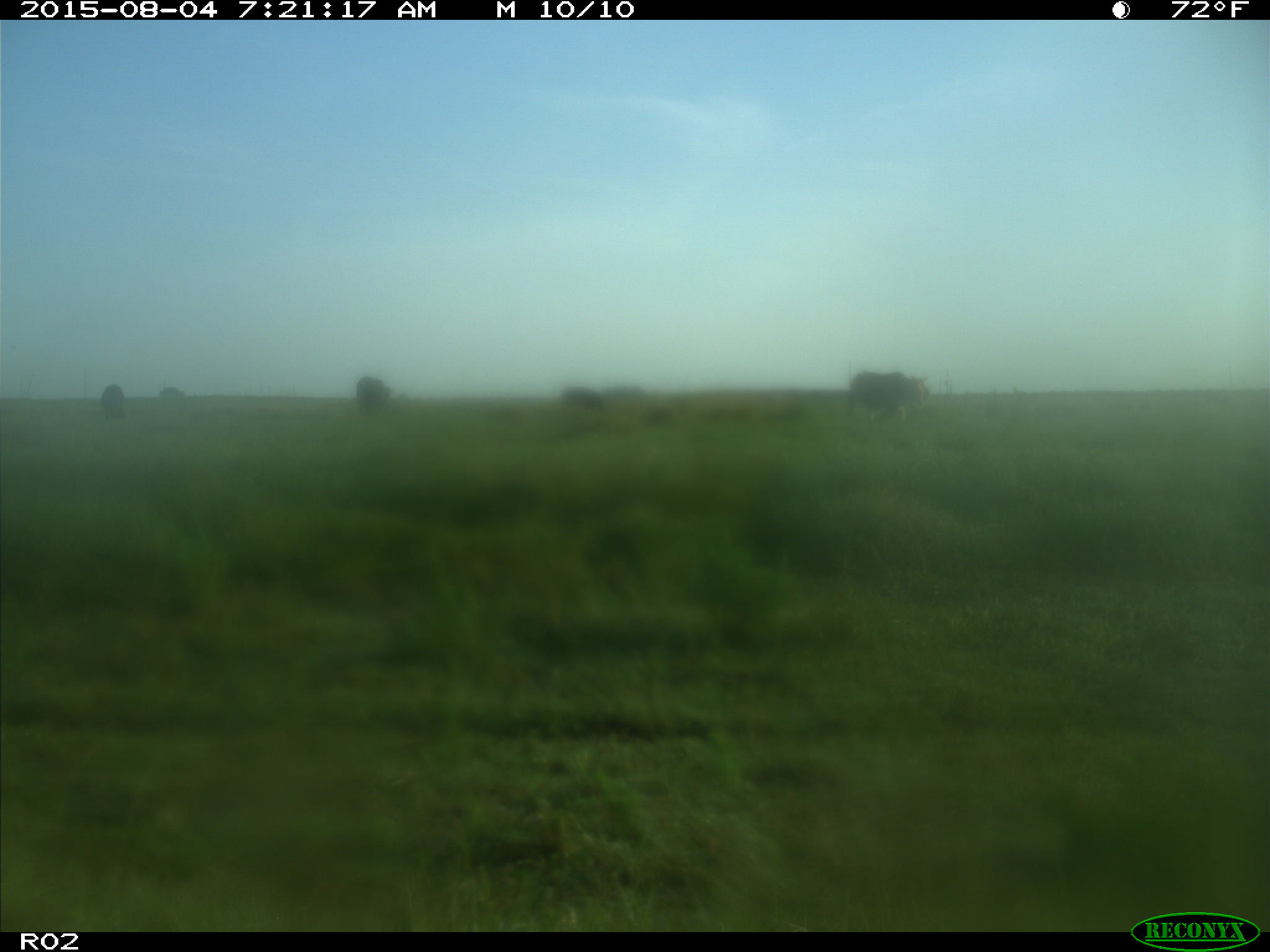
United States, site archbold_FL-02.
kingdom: Animalia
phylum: Chordata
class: Mammalia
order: Artiodactyla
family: Bovidae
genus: Bos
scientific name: Bos taurus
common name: domestic cow